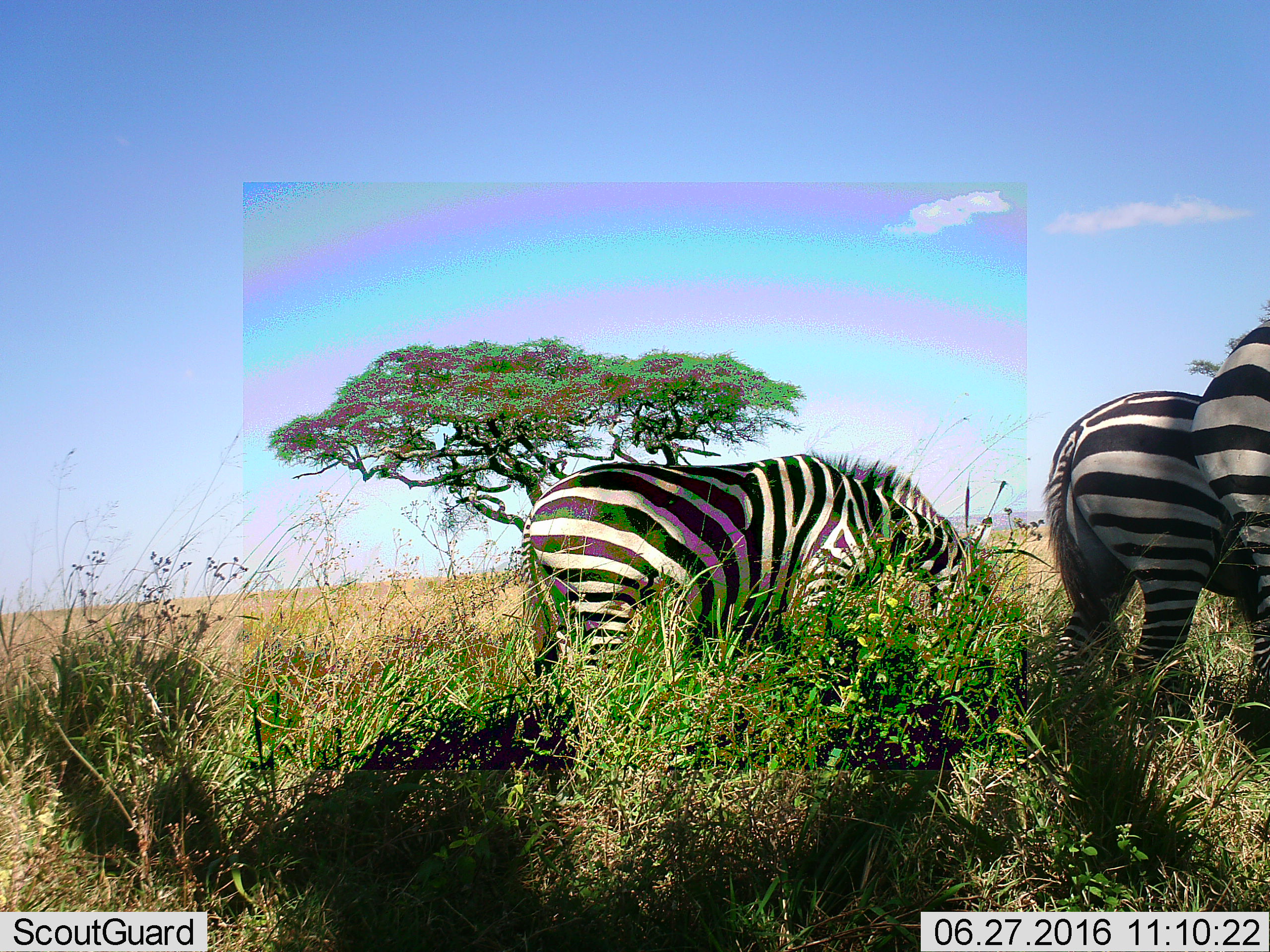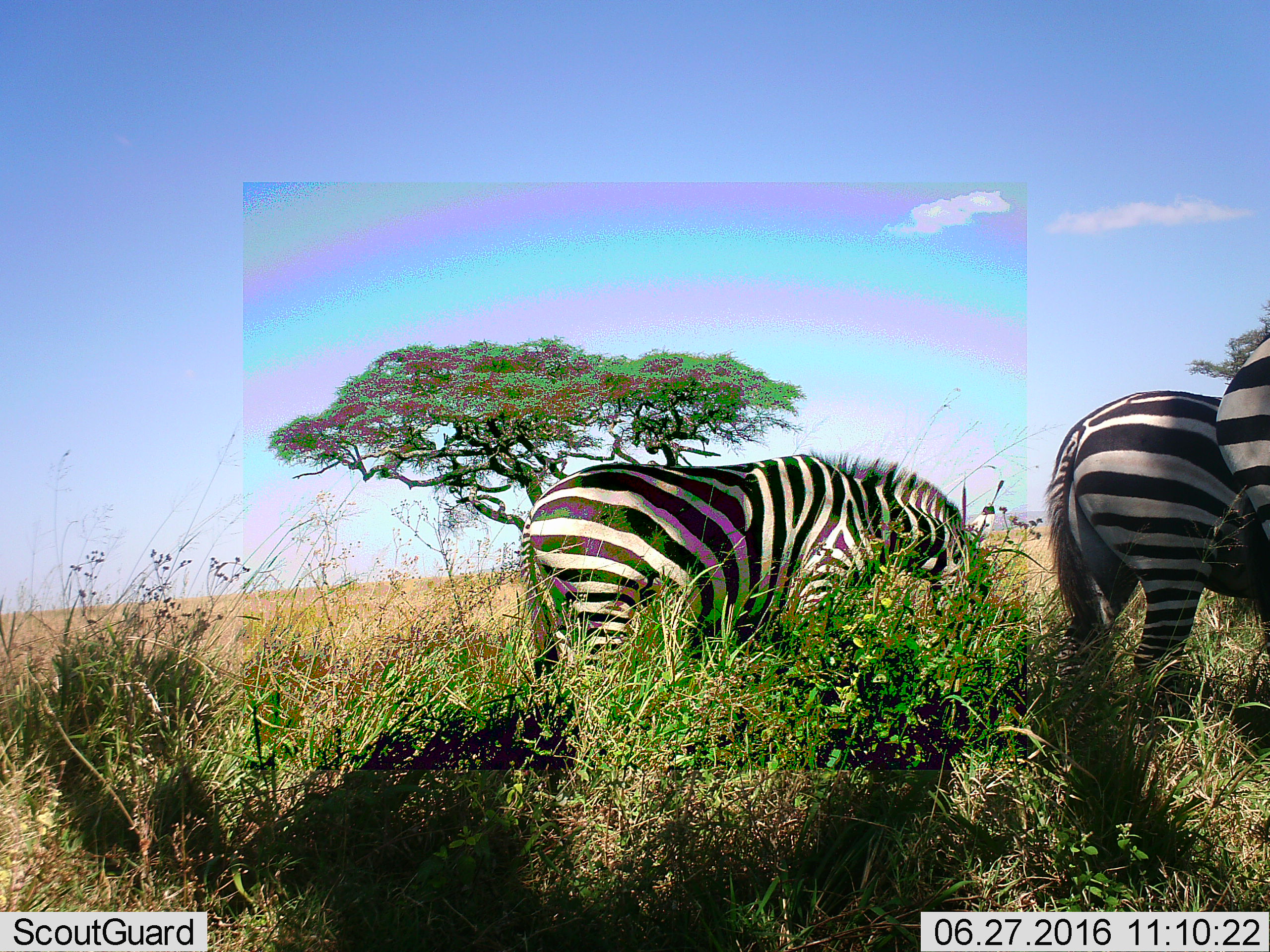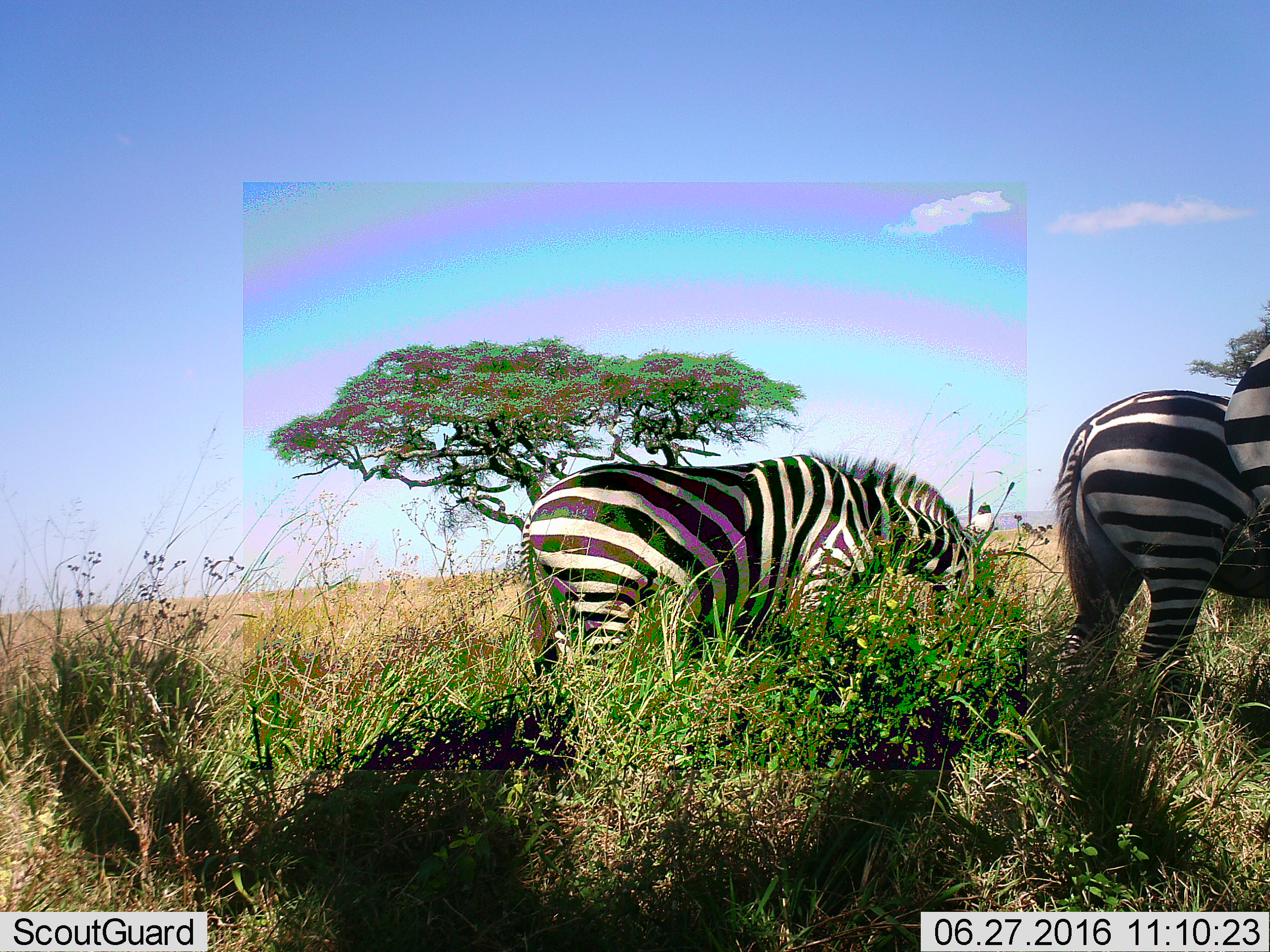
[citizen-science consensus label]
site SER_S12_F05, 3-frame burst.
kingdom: Animalia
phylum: Chordata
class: Mammalia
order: Perissodactyla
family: Equidae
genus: Equus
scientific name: Equus quagga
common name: plains zebra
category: zebraplains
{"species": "zebraplains (plains zebra) (Equus quagga)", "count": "3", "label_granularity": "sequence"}